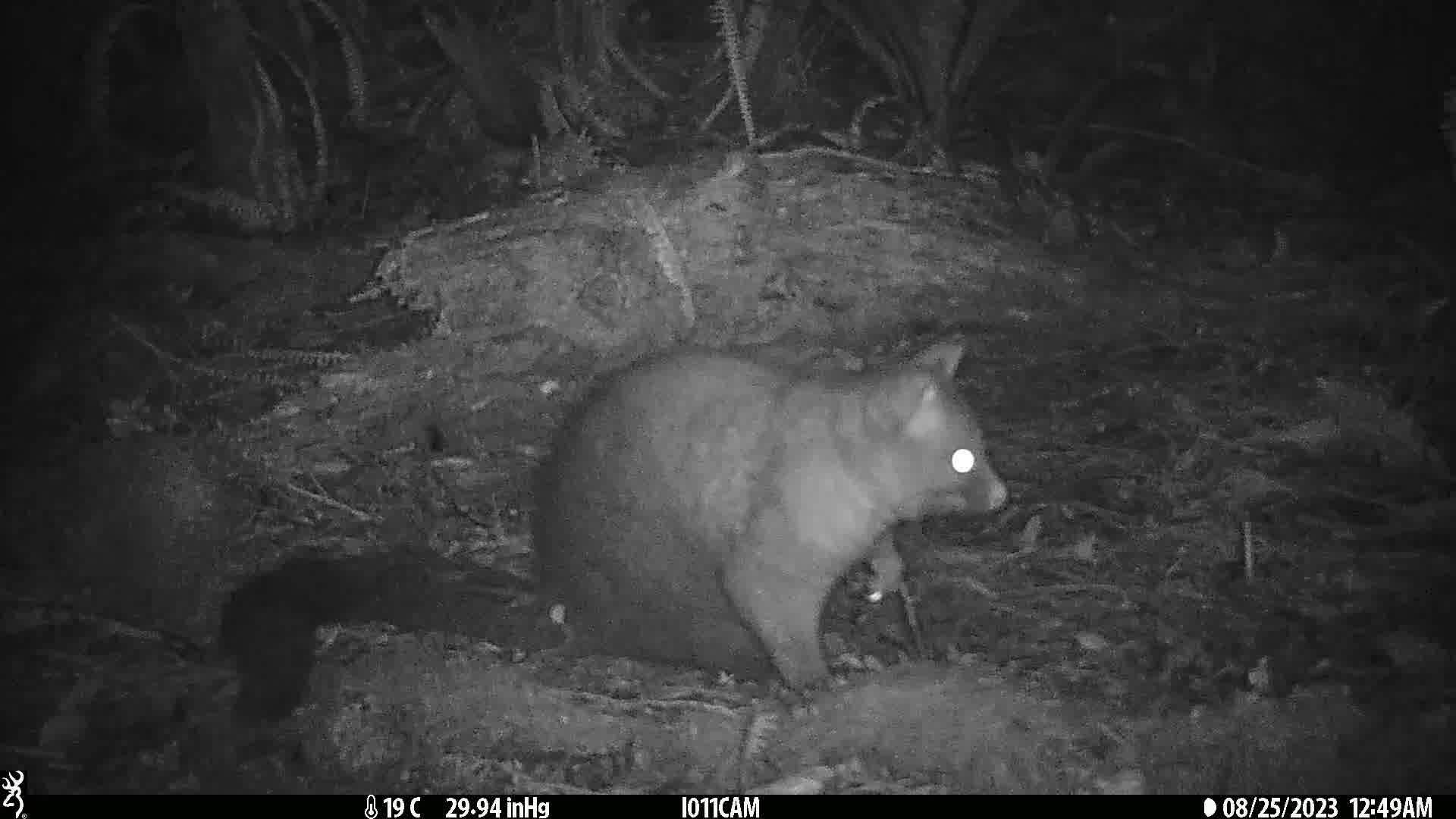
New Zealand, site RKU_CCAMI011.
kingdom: Animalia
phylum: Chordata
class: Mammalia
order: Diprotodontia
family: Phalangeridae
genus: Trichosurus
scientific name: Trichosurus vulpecula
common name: common brushtail possum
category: possum